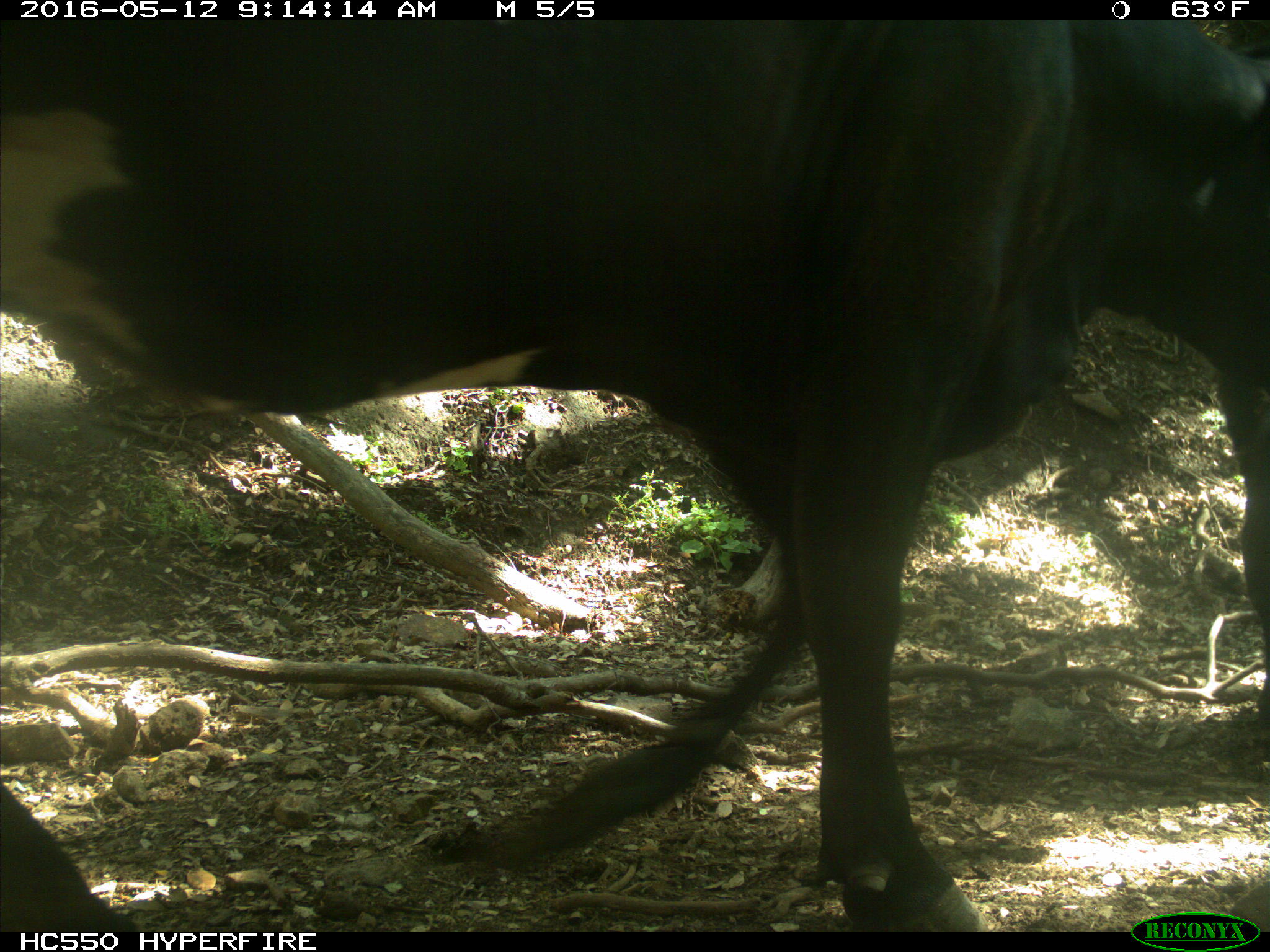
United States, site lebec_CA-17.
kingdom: Animalia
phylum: Chordata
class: Mammalia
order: Artiodactyla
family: Bovidae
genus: Bos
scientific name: Bos taurus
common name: domestic cow